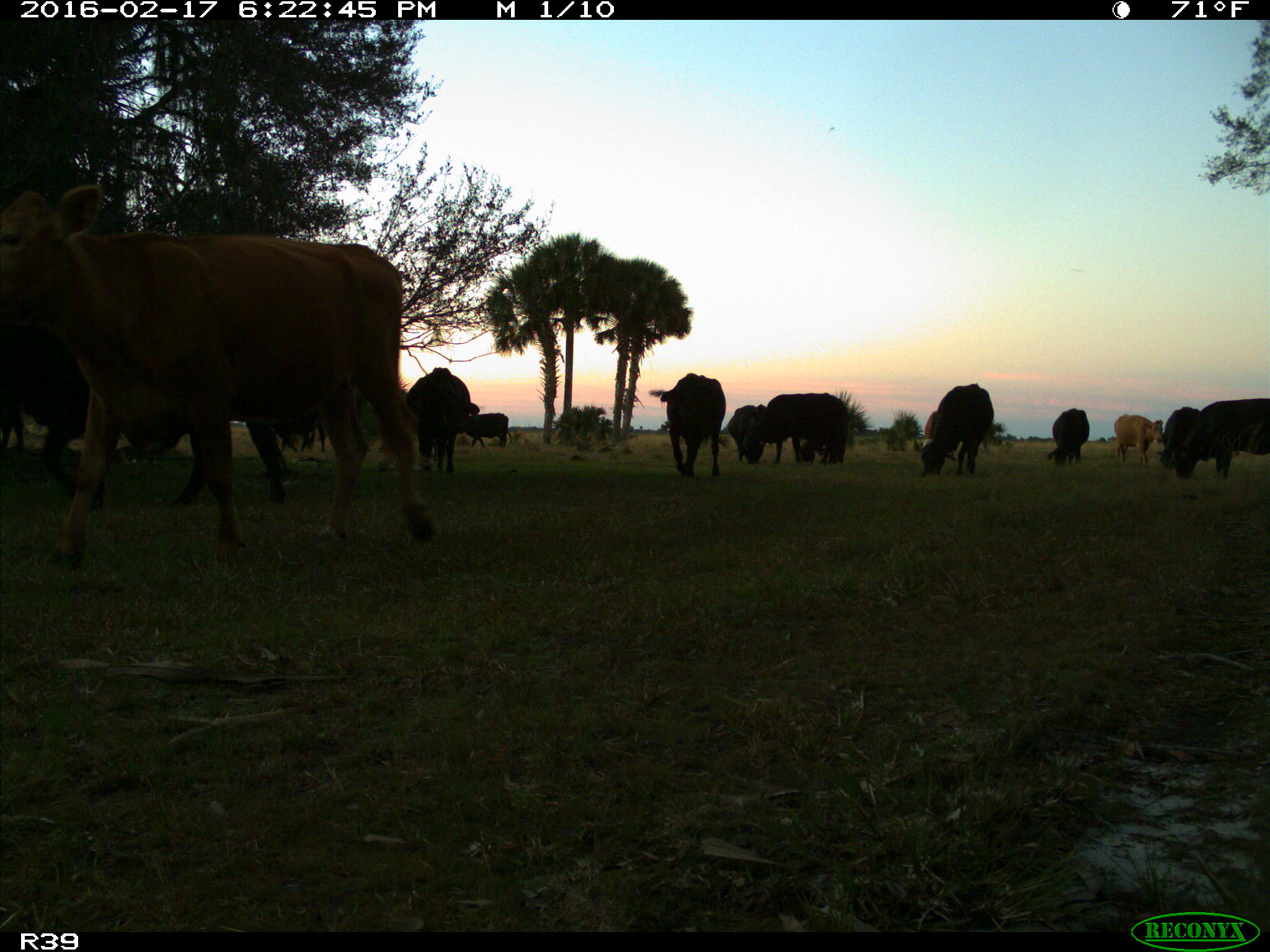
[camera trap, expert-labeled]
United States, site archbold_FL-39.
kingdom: Animalia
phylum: Chordata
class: Mammalia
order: Artiodactyla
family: Bovidae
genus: Bos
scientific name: Bos taurus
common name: domestic cow